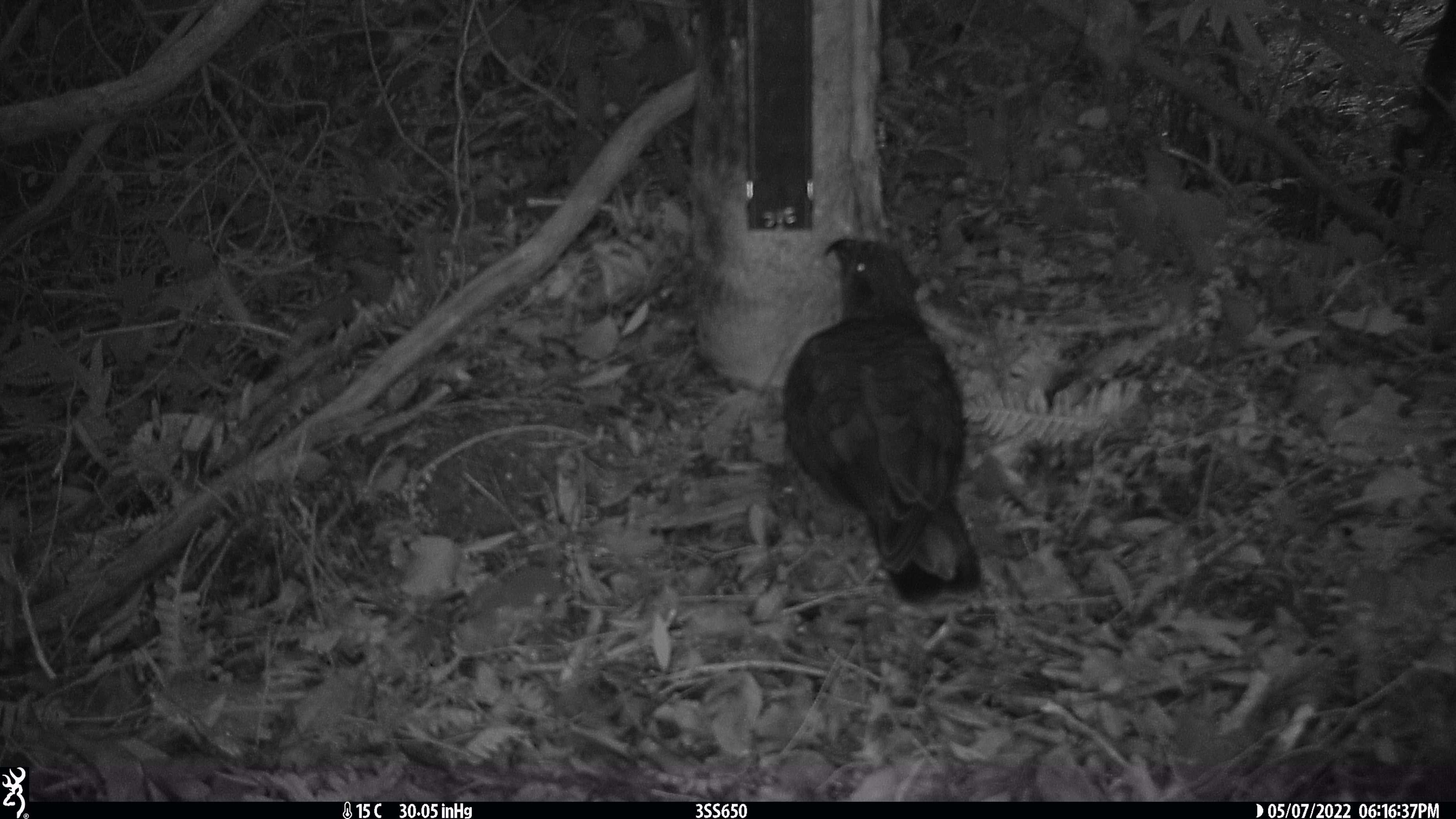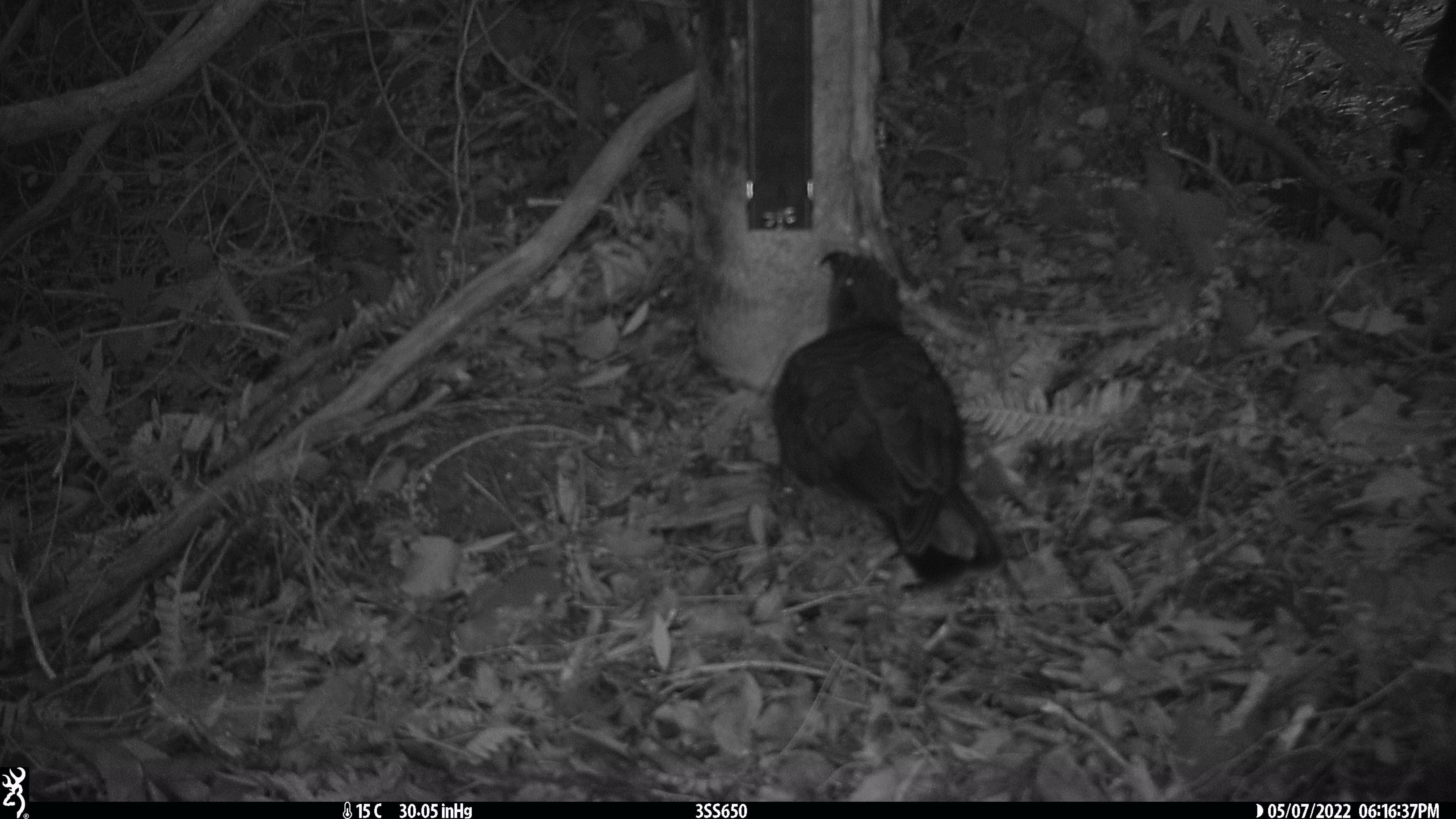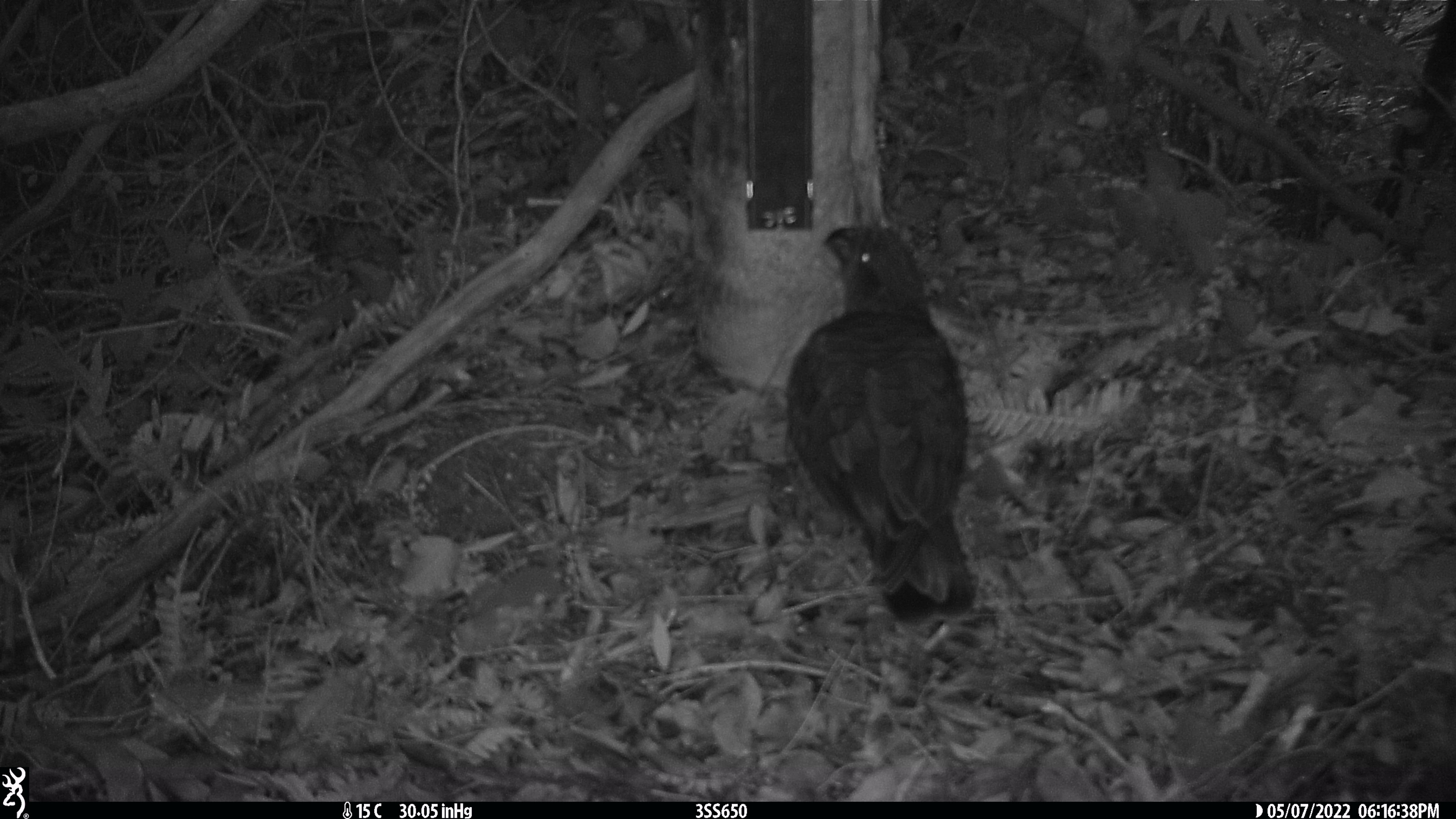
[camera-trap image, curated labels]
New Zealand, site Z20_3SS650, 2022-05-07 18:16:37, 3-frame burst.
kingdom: Animalia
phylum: Chordata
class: Aves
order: Psittaciformes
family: Strigopidae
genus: Nestor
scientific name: Nestor notabilis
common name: kea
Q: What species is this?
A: Kea (Nestor notabilis).